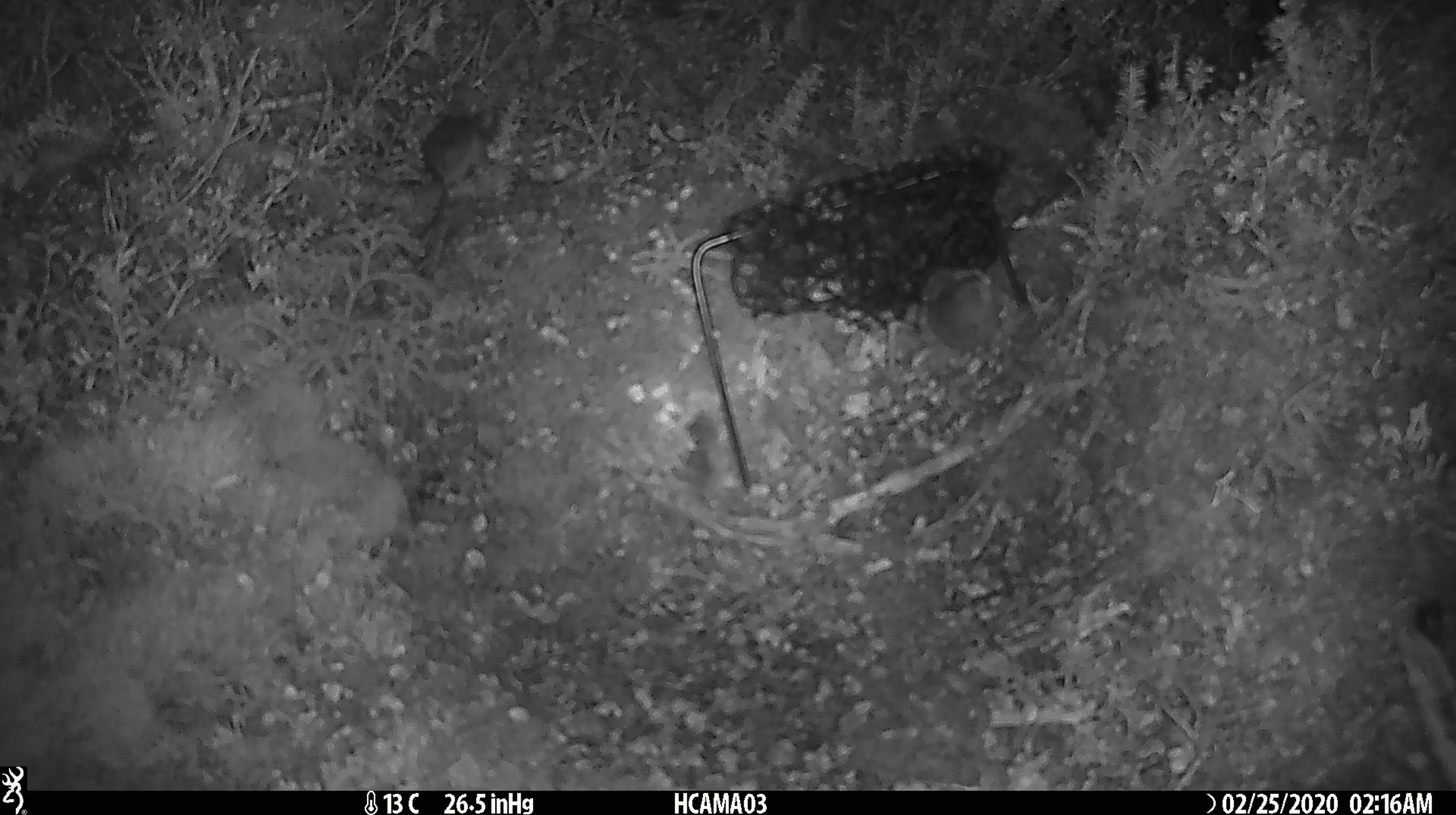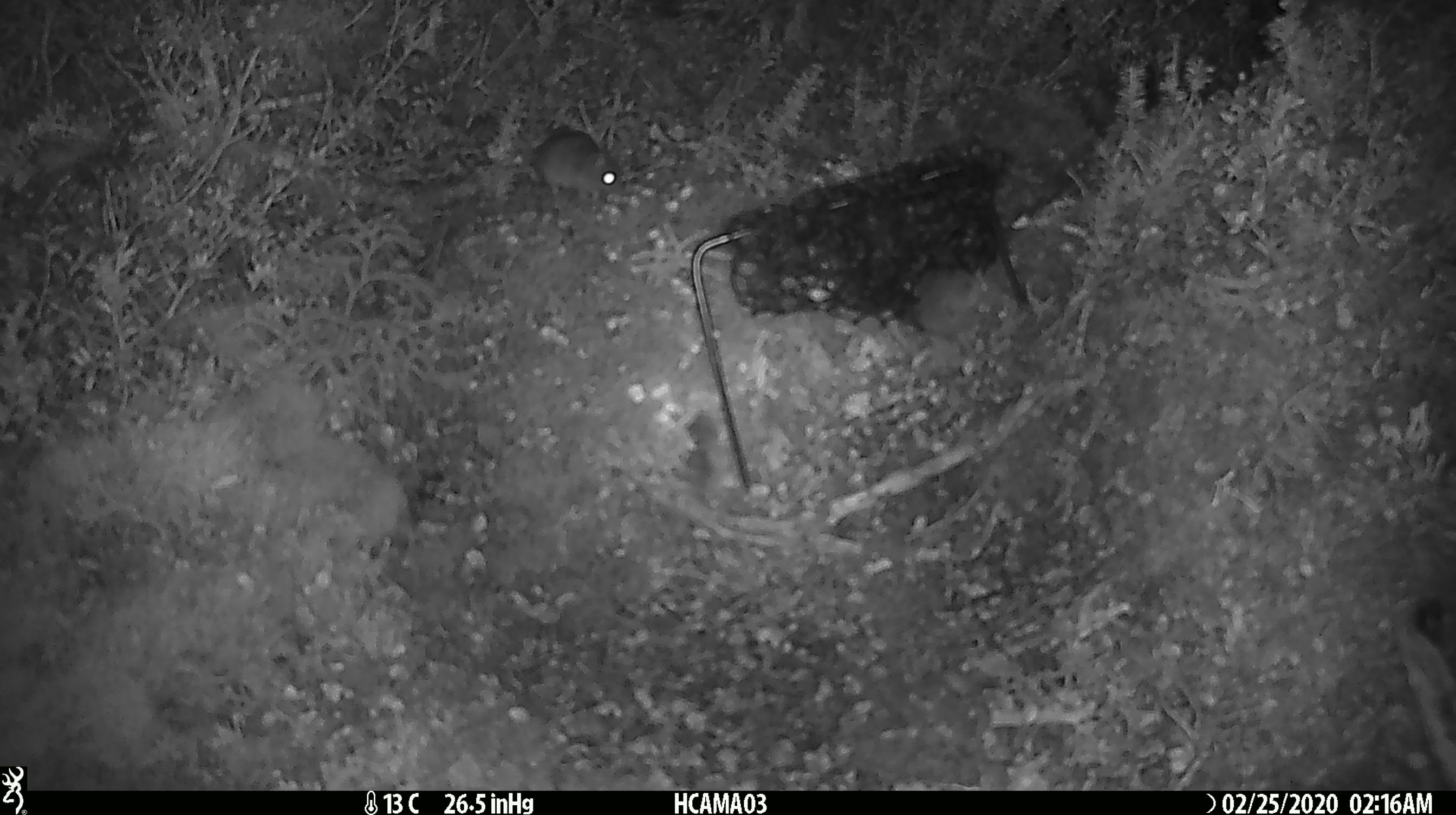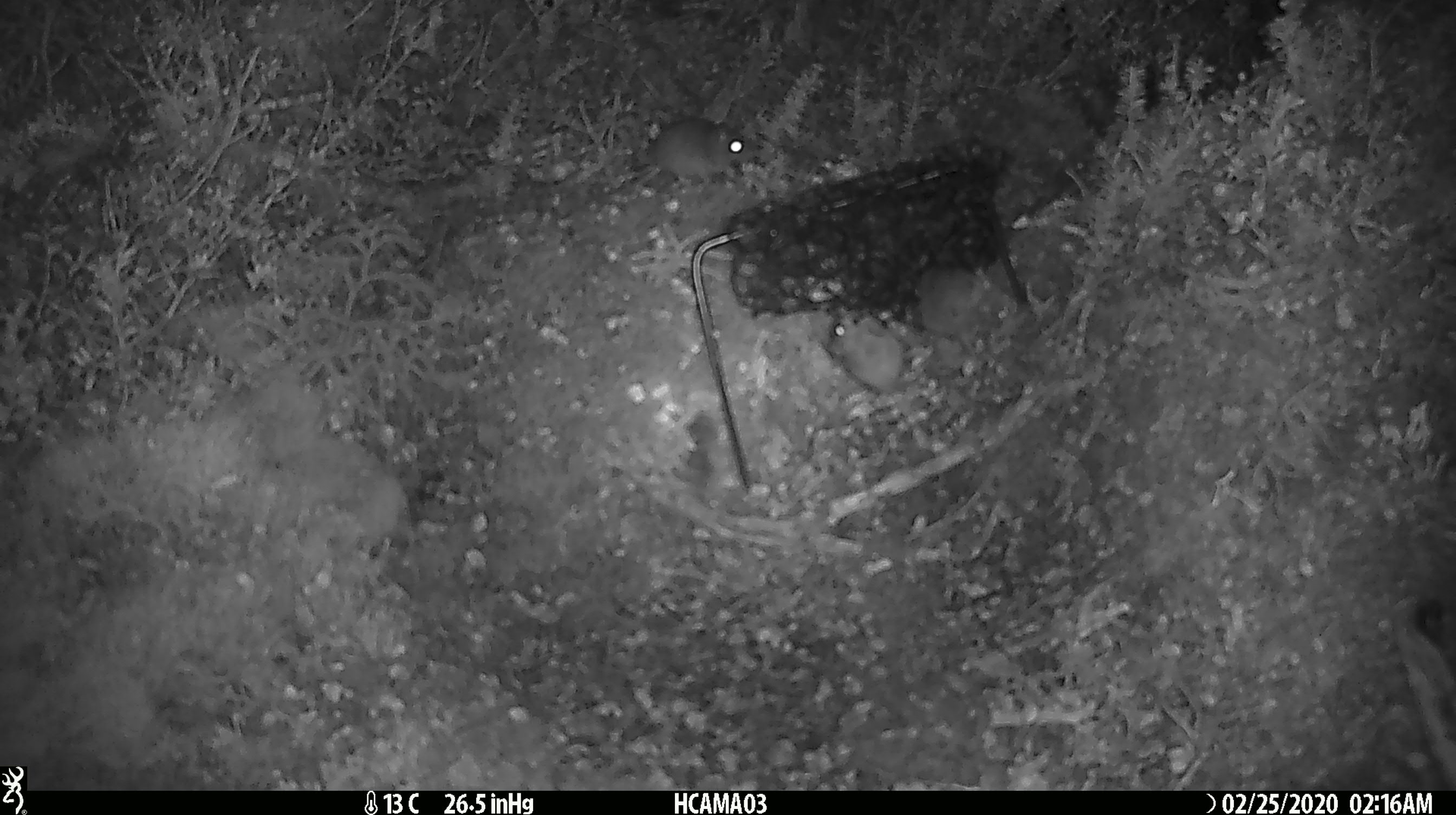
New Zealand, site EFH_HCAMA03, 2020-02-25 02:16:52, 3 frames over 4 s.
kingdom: Animalia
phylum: Chordata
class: Mammalia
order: Rodentia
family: Muridae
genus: Mus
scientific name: Mus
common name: mouse